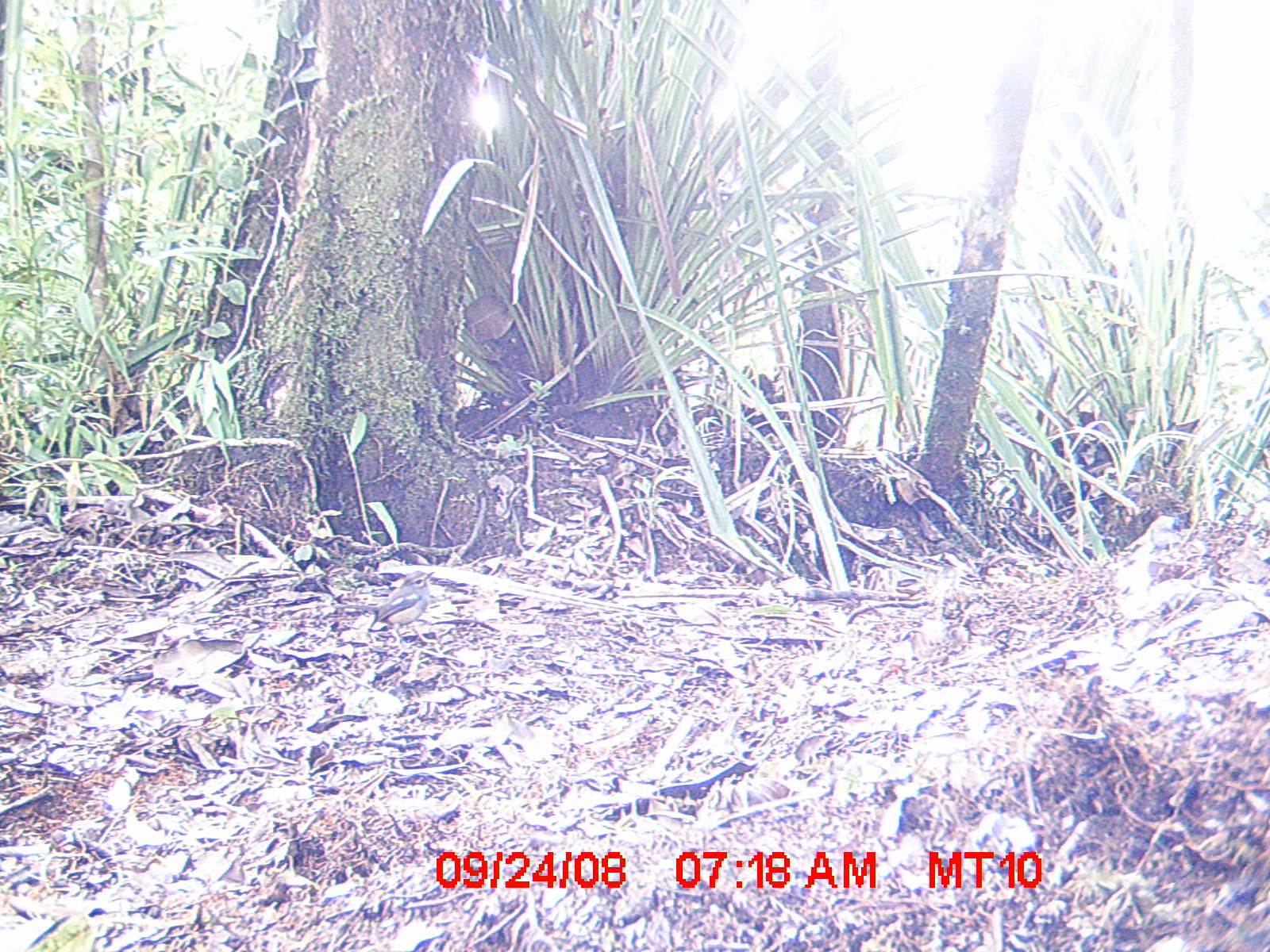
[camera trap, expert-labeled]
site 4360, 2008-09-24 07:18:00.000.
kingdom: Animalia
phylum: Chordata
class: Aves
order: Passeriformes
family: Muscicapidae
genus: Copsychus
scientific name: Copsychus albospecularis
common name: madagascar magpie-robin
Copsychus albospecularis (madagascar magpie-robin), count 1.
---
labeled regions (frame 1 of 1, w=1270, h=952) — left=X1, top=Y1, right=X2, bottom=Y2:
copsychus albospecularis: left=331, top=569, right=437, bottom=651